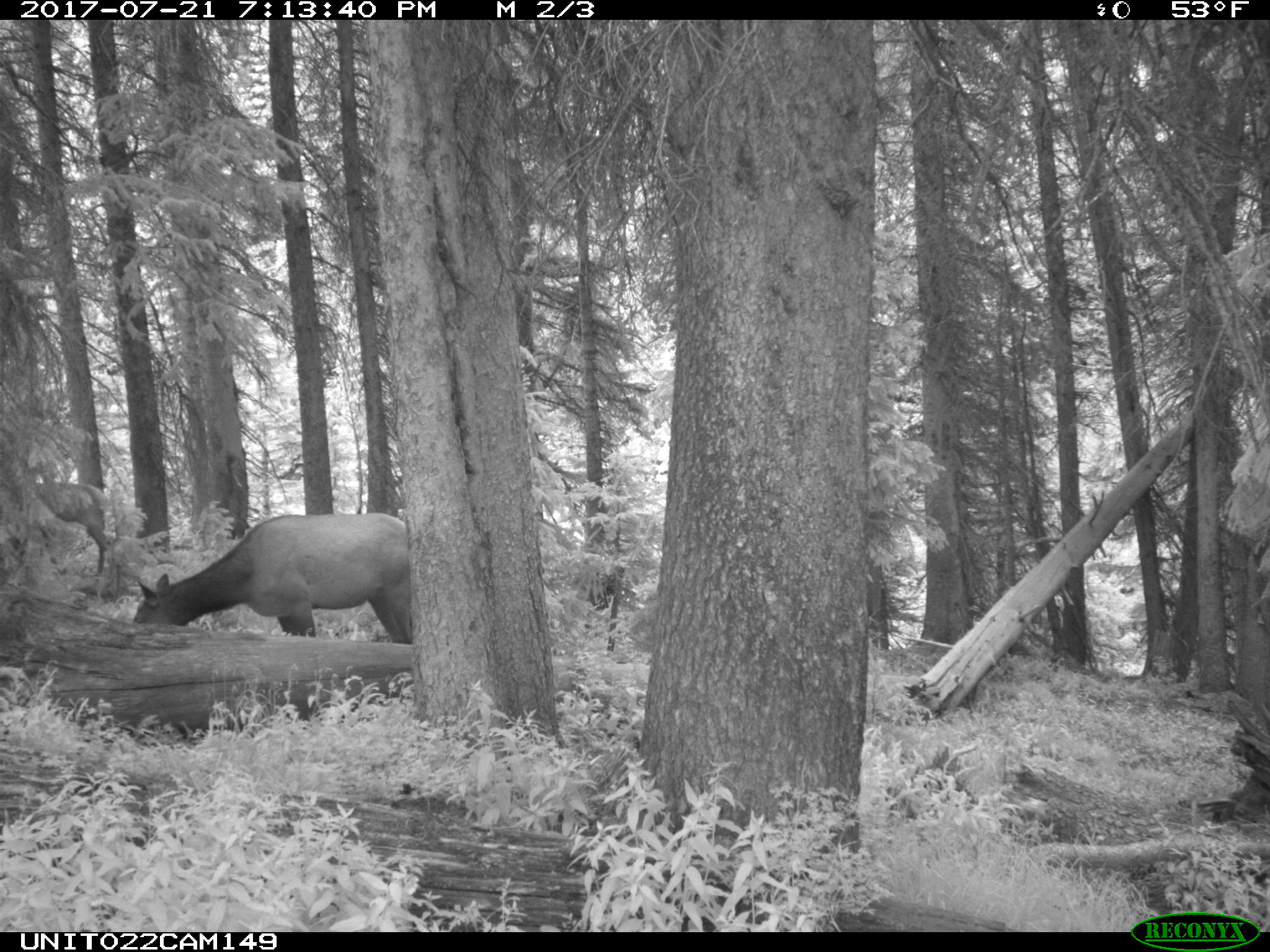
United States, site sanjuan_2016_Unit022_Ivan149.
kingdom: Animalia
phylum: Chordata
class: Mammalia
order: Artiodactyla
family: Cervidae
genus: Cervus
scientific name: Cervus elaphus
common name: red deer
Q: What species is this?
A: Cervus elaphus (red deer).